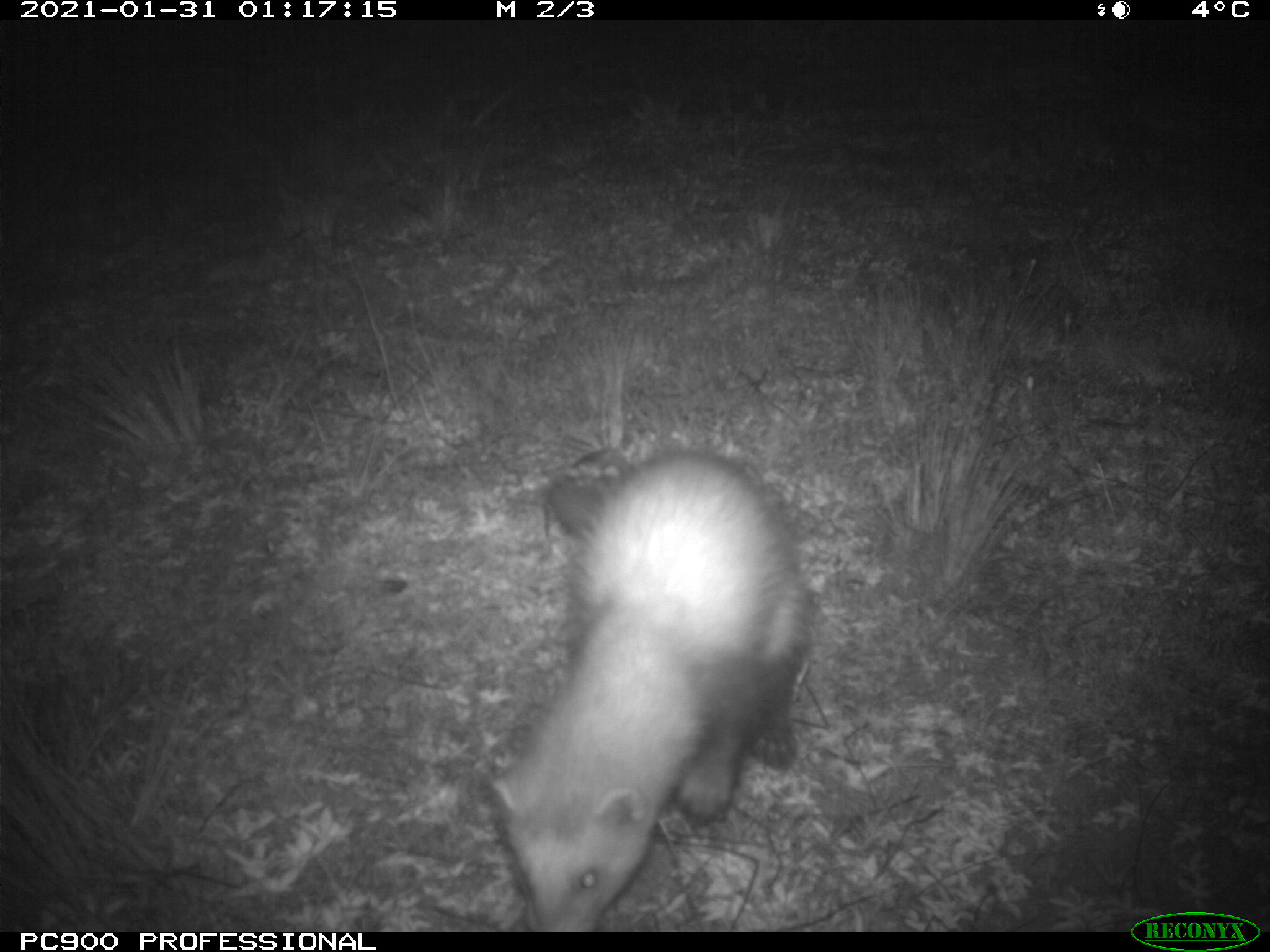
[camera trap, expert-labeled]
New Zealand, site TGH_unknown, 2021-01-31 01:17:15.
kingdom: Animalia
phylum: Chordata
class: Mammalia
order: Carnivora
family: Mustelidae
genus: Mustela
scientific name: Mustela furo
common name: ferret